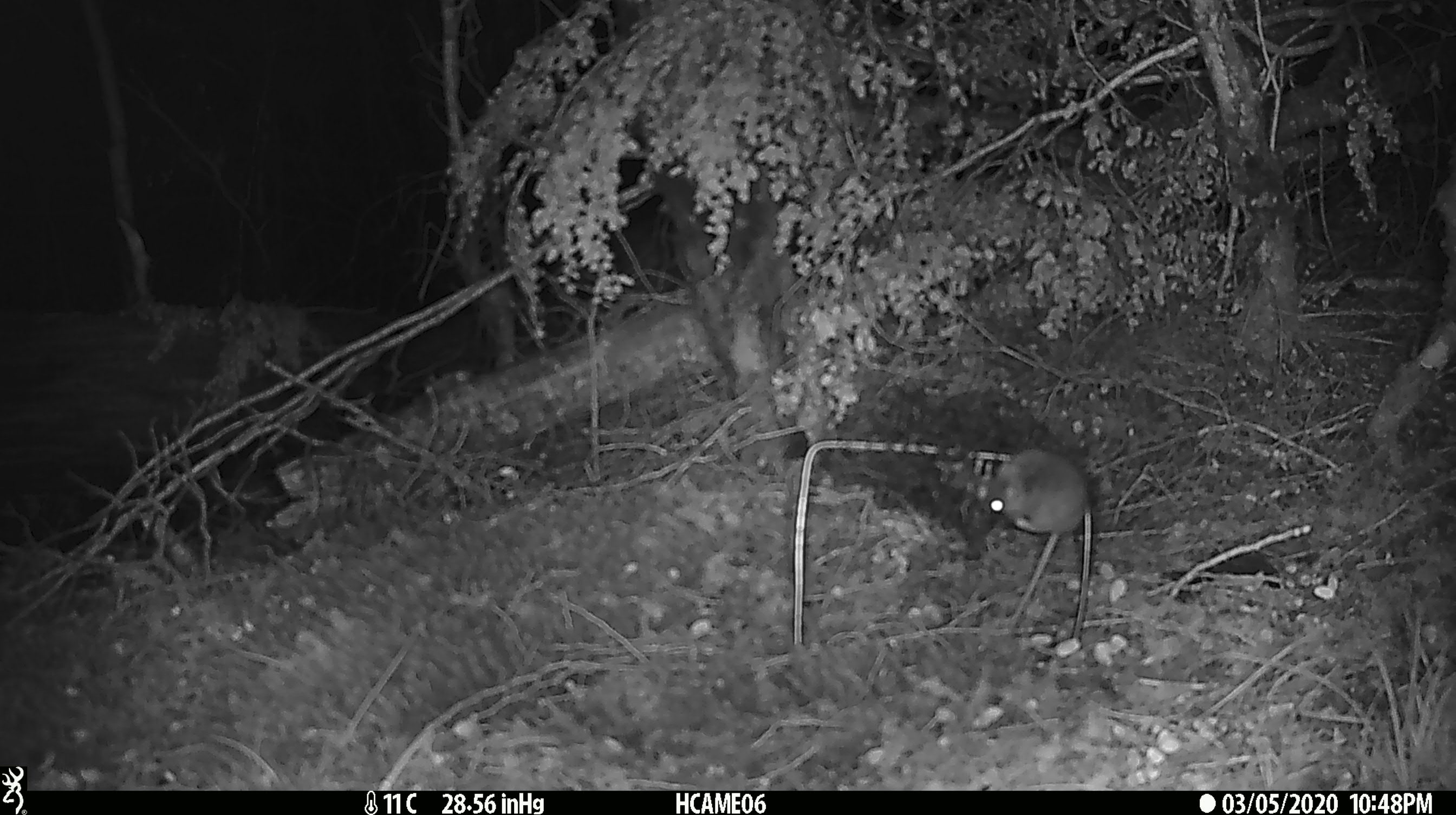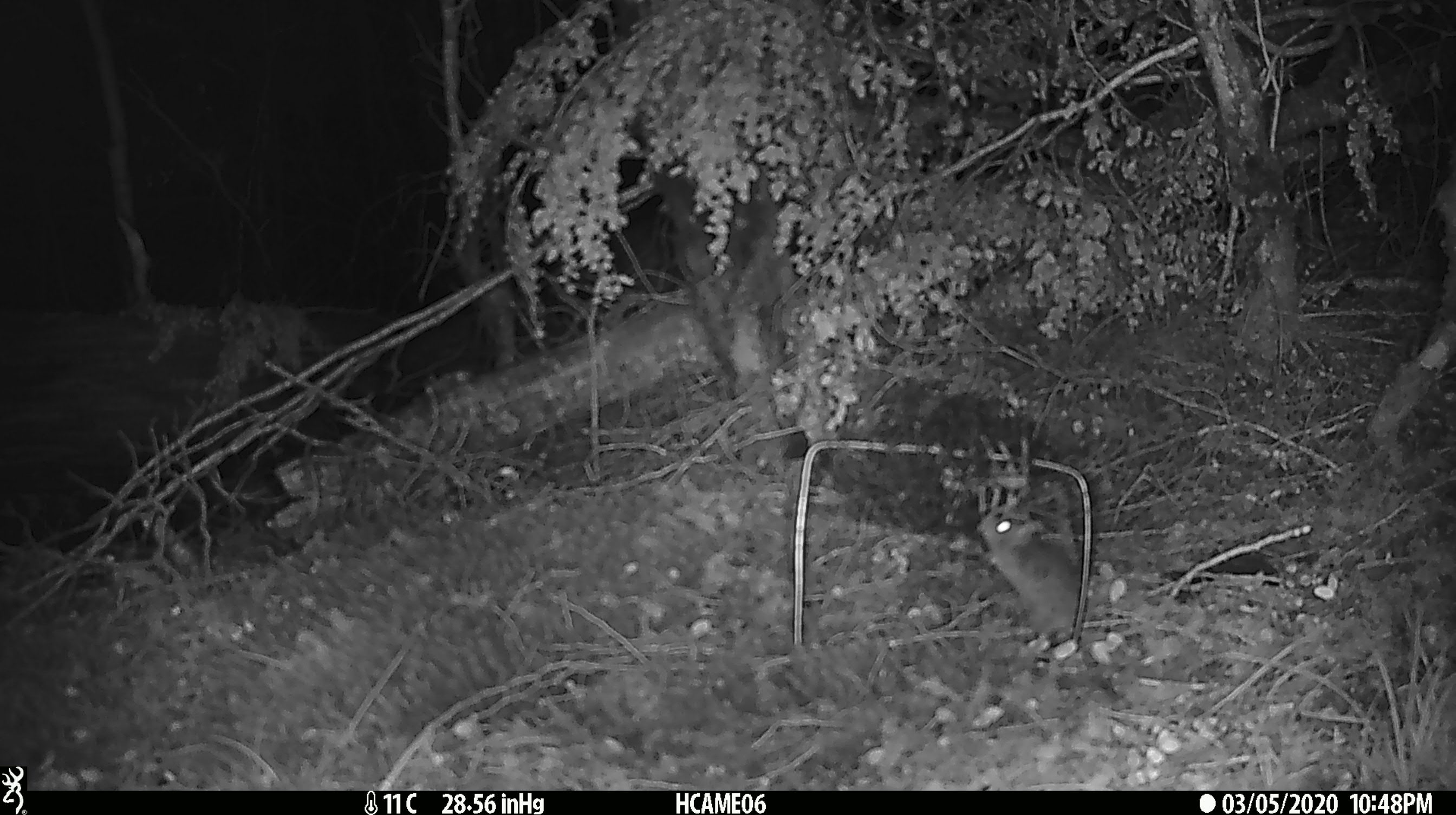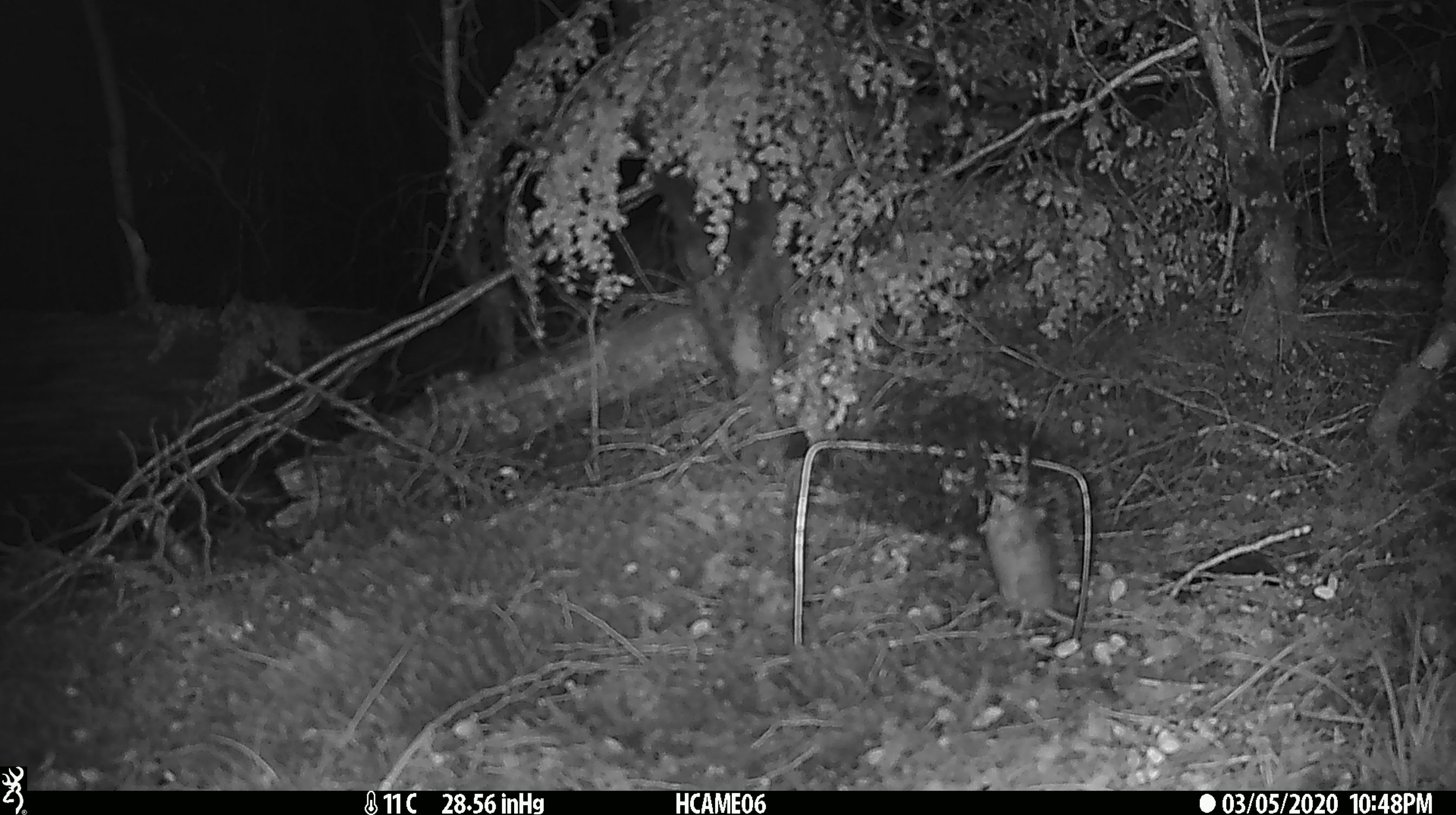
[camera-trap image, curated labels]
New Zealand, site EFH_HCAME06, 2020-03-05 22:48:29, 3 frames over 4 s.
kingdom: Animalia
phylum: Chordata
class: Mammalia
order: Rodentia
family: Muridae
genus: Mus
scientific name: Mus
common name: mouse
Mouse (Mus).